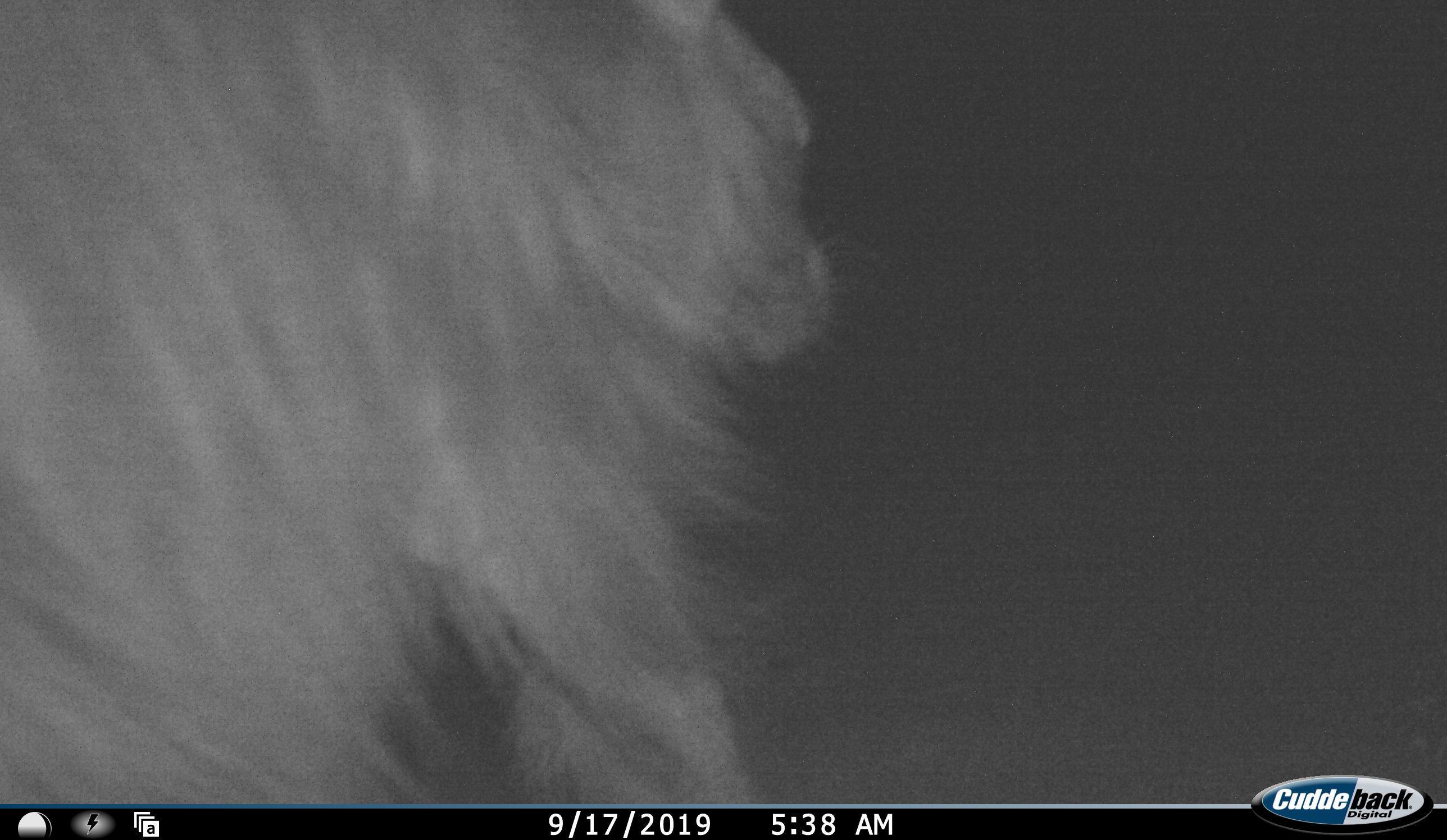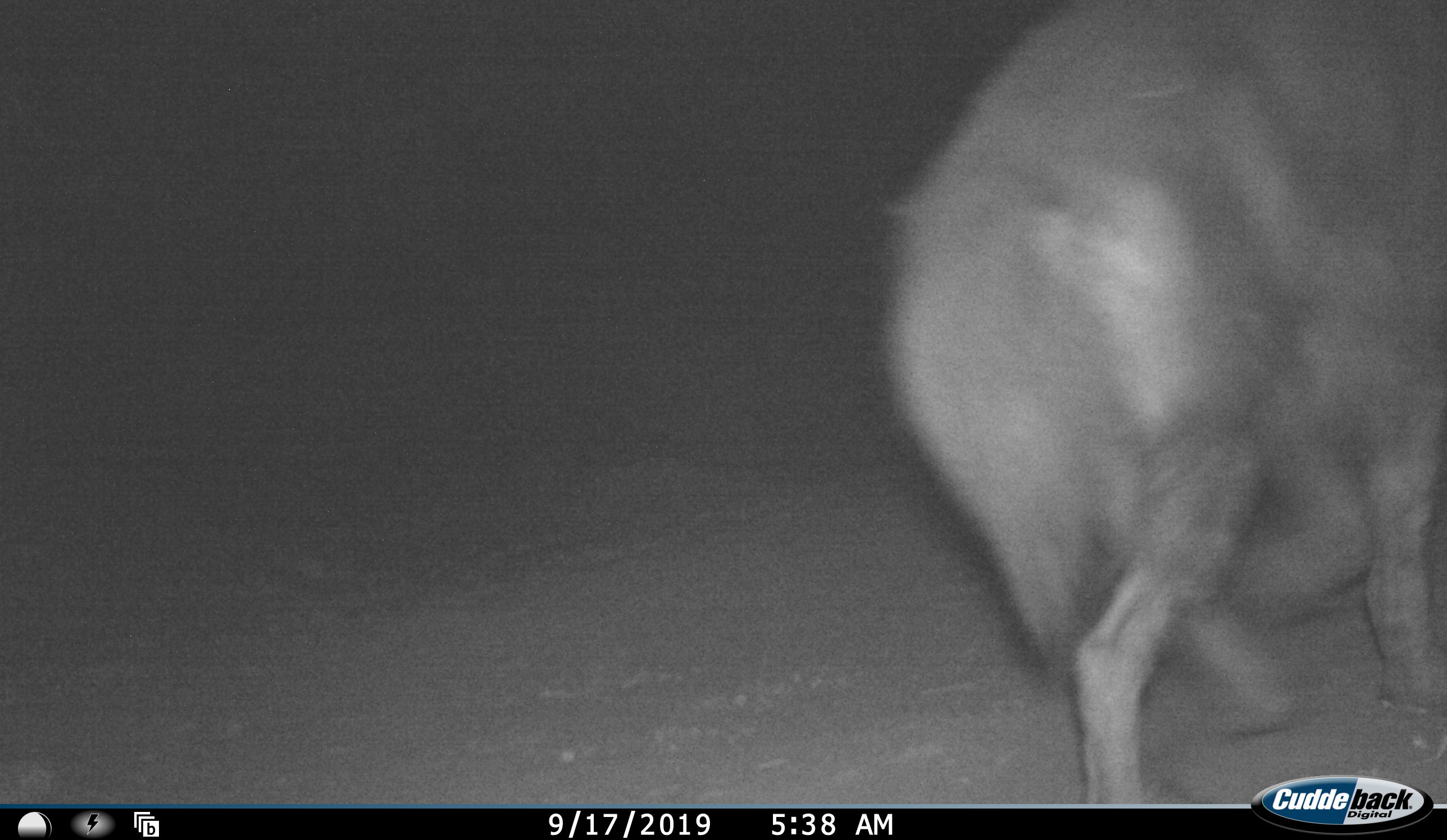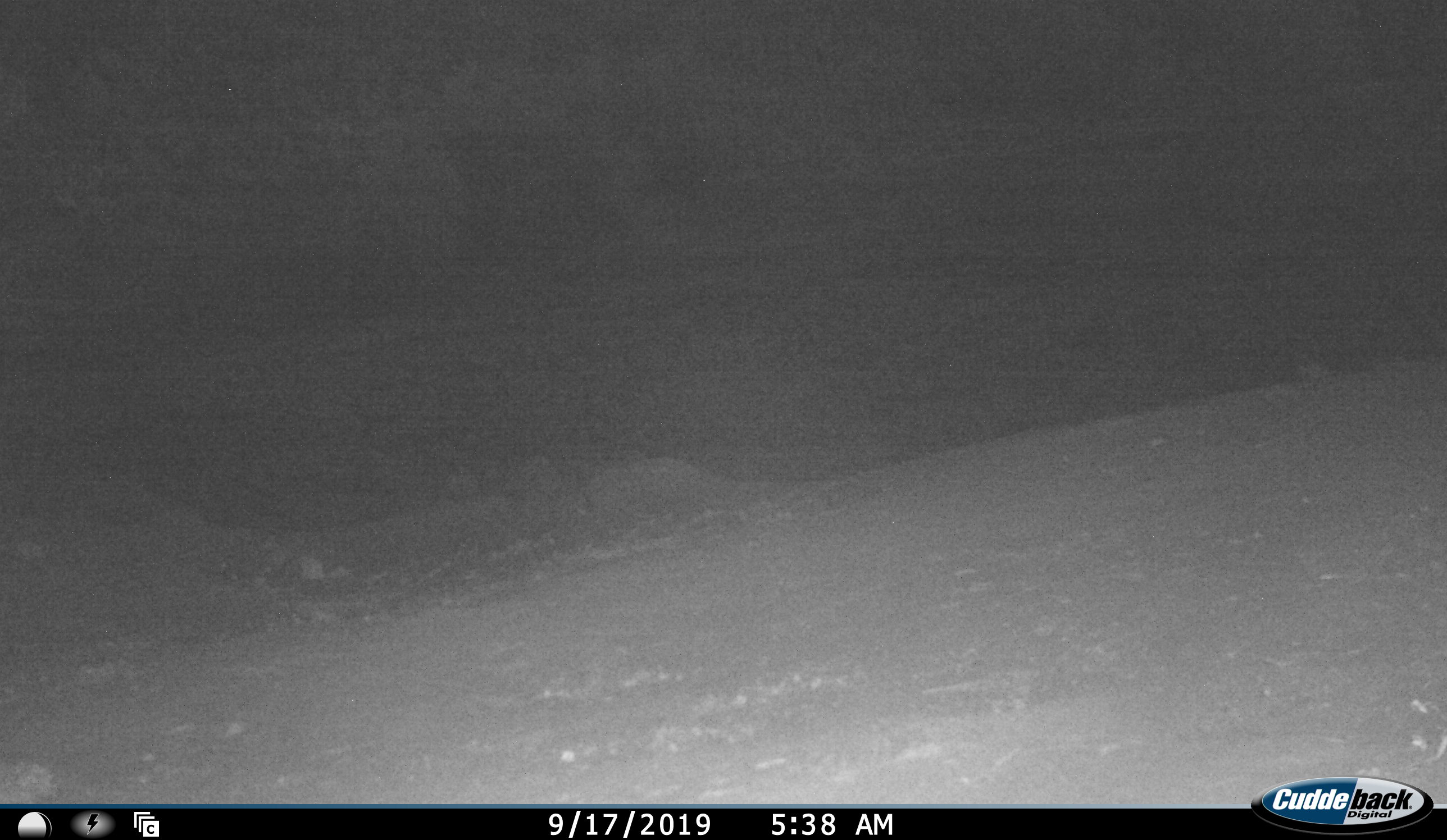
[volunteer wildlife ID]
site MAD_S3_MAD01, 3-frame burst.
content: unidentified animal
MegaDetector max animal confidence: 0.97